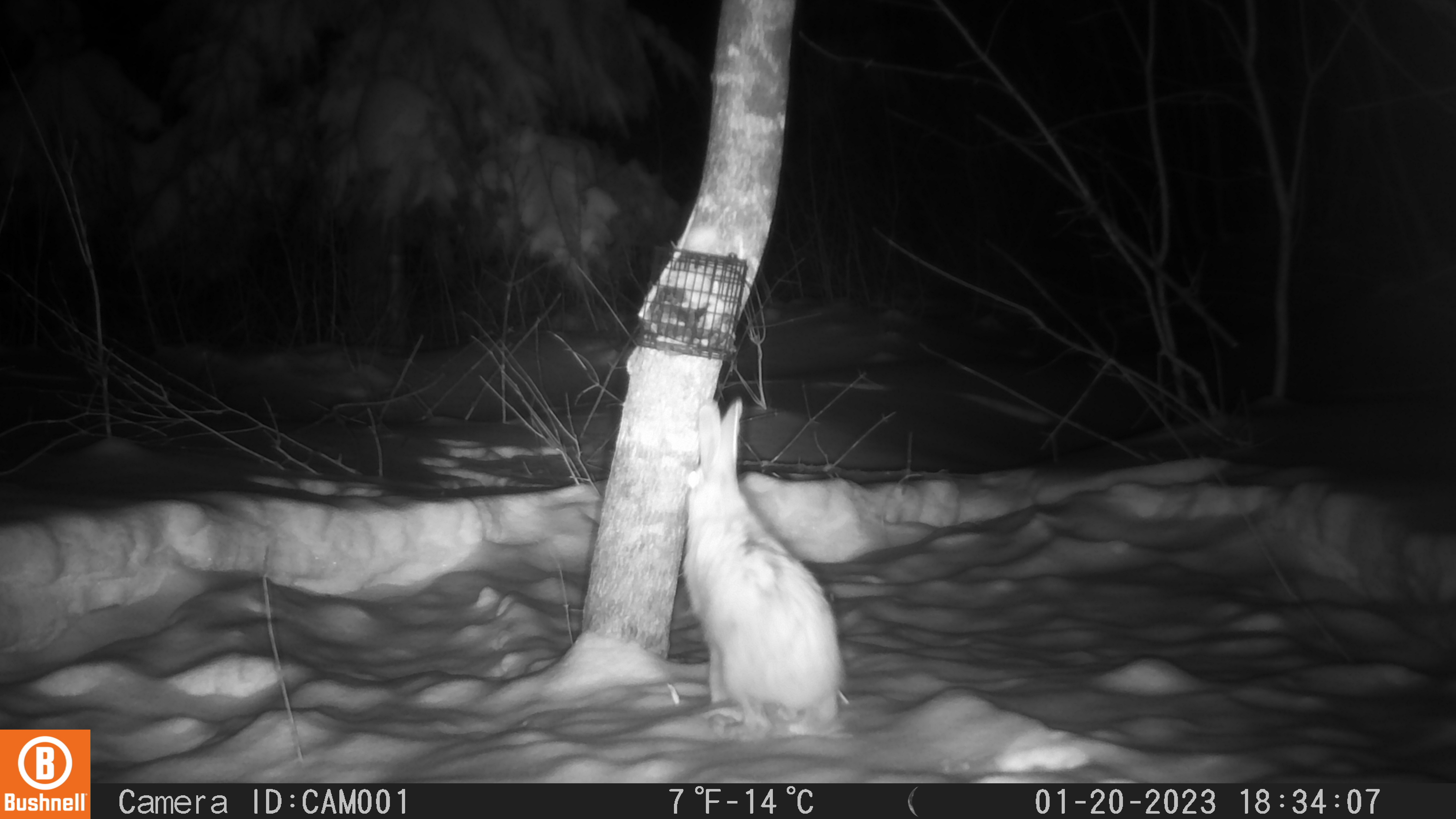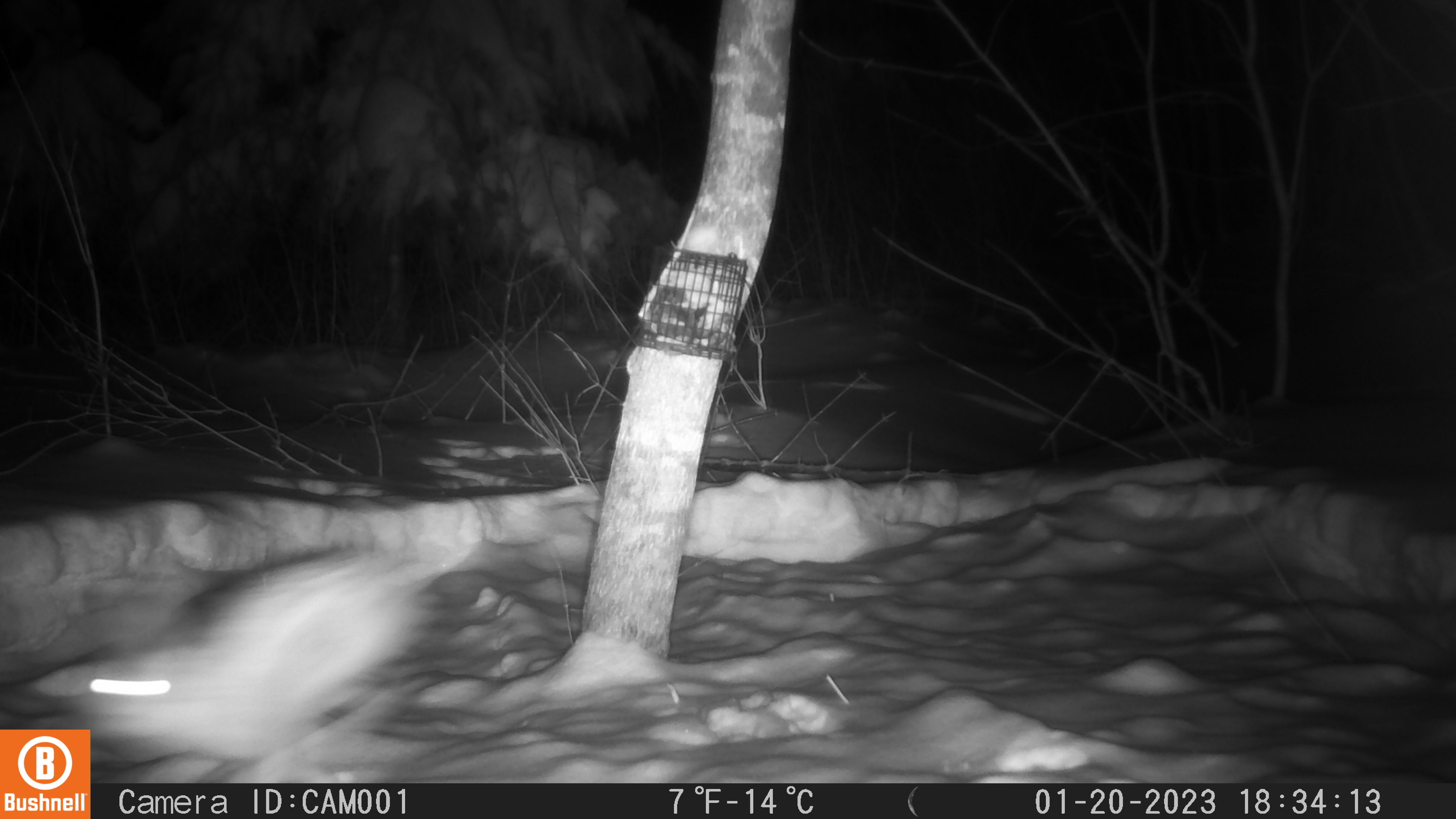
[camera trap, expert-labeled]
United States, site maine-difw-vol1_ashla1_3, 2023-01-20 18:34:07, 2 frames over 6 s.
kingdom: Animalia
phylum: Chordata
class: Mammalia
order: Lagomorpha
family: Leporidae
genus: Lepus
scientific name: Lepus americanus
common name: snowshoe hare